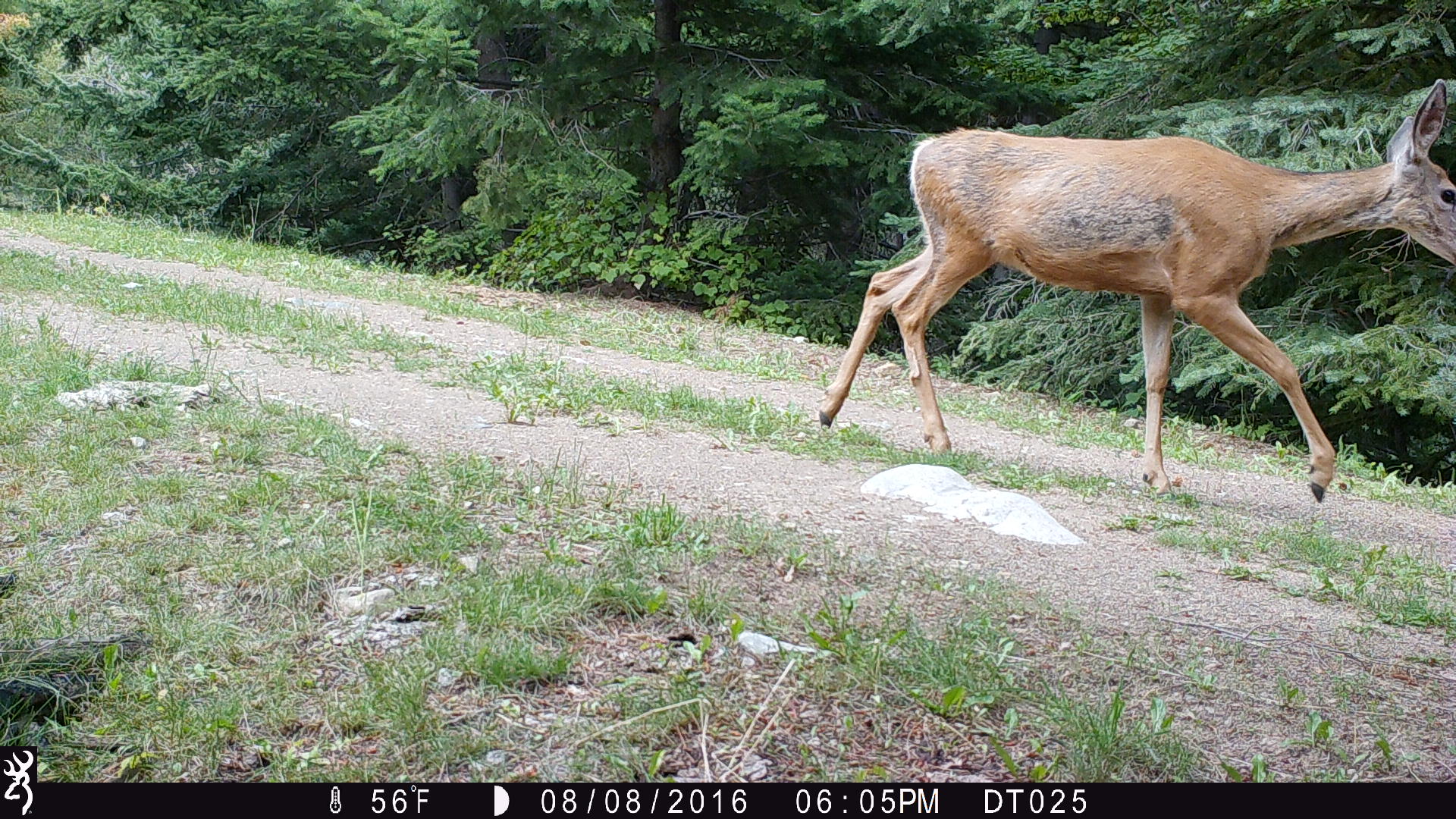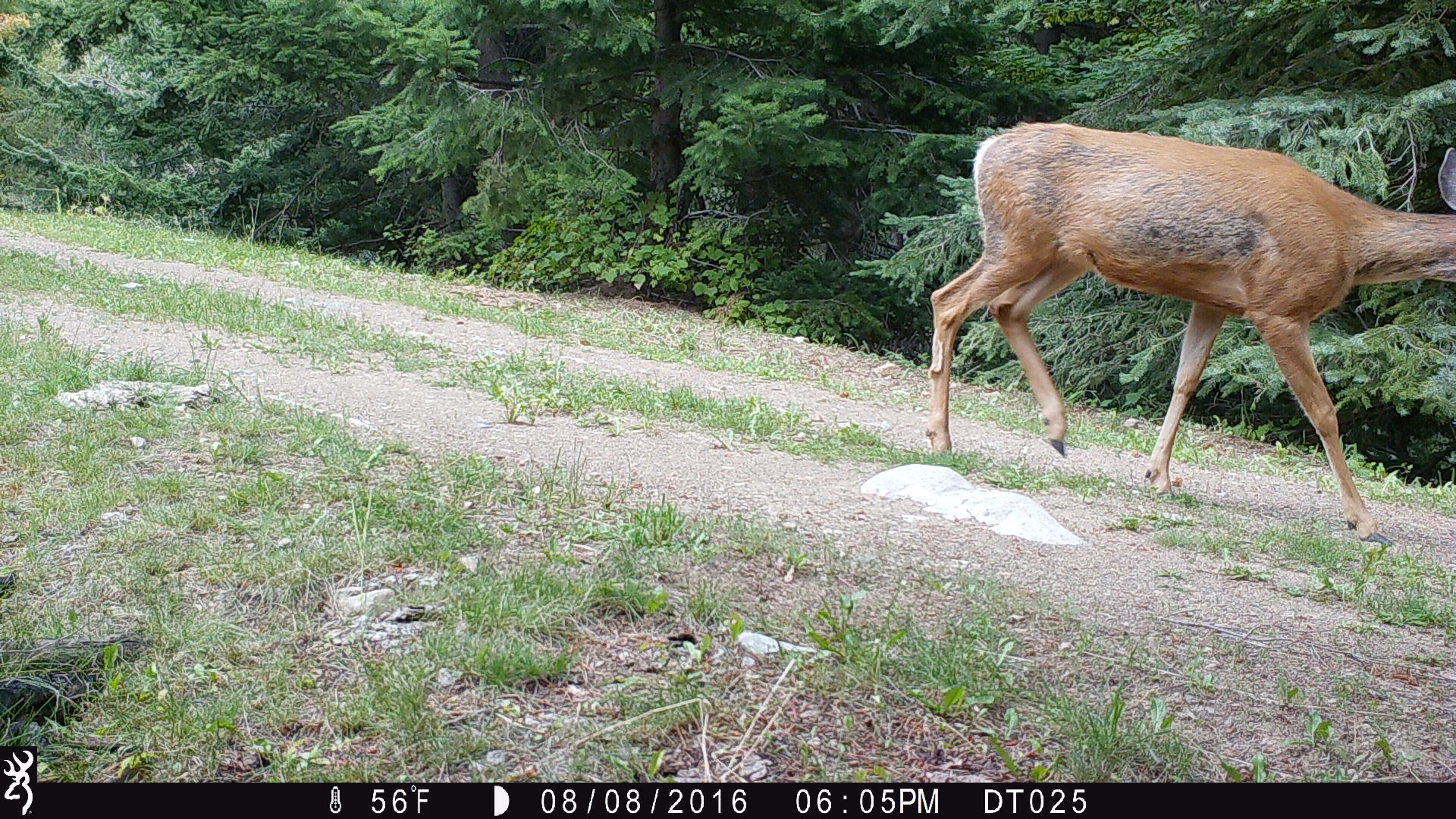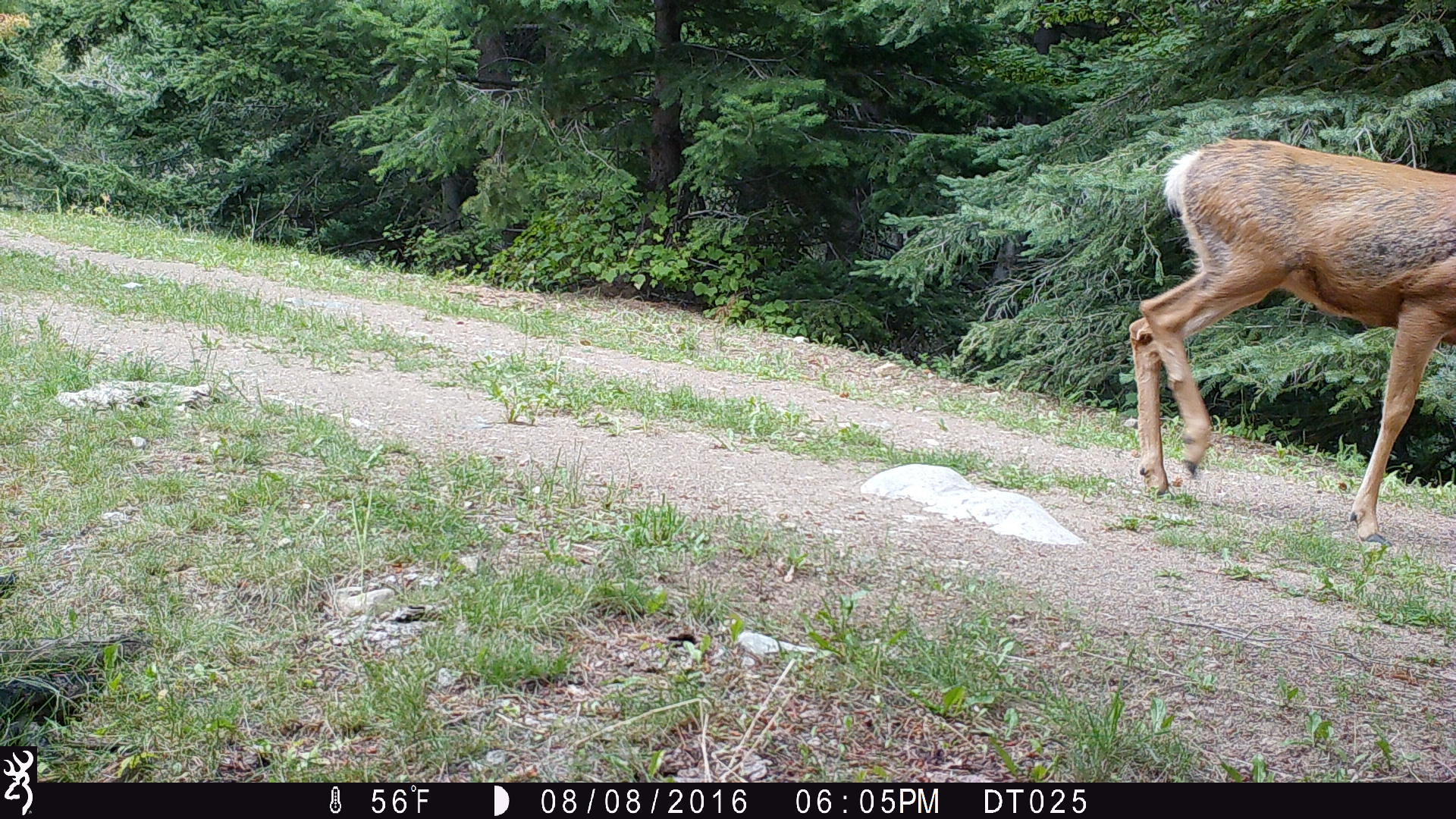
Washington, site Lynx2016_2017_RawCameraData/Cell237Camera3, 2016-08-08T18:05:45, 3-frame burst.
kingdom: Animalia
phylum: Chordata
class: Mammalia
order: Artiodactyla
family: Cervidae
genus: Odocoileus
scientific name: Odocoileus hemionus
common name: mule deer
Odocoileus hemionus (mule deer). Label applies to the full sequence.